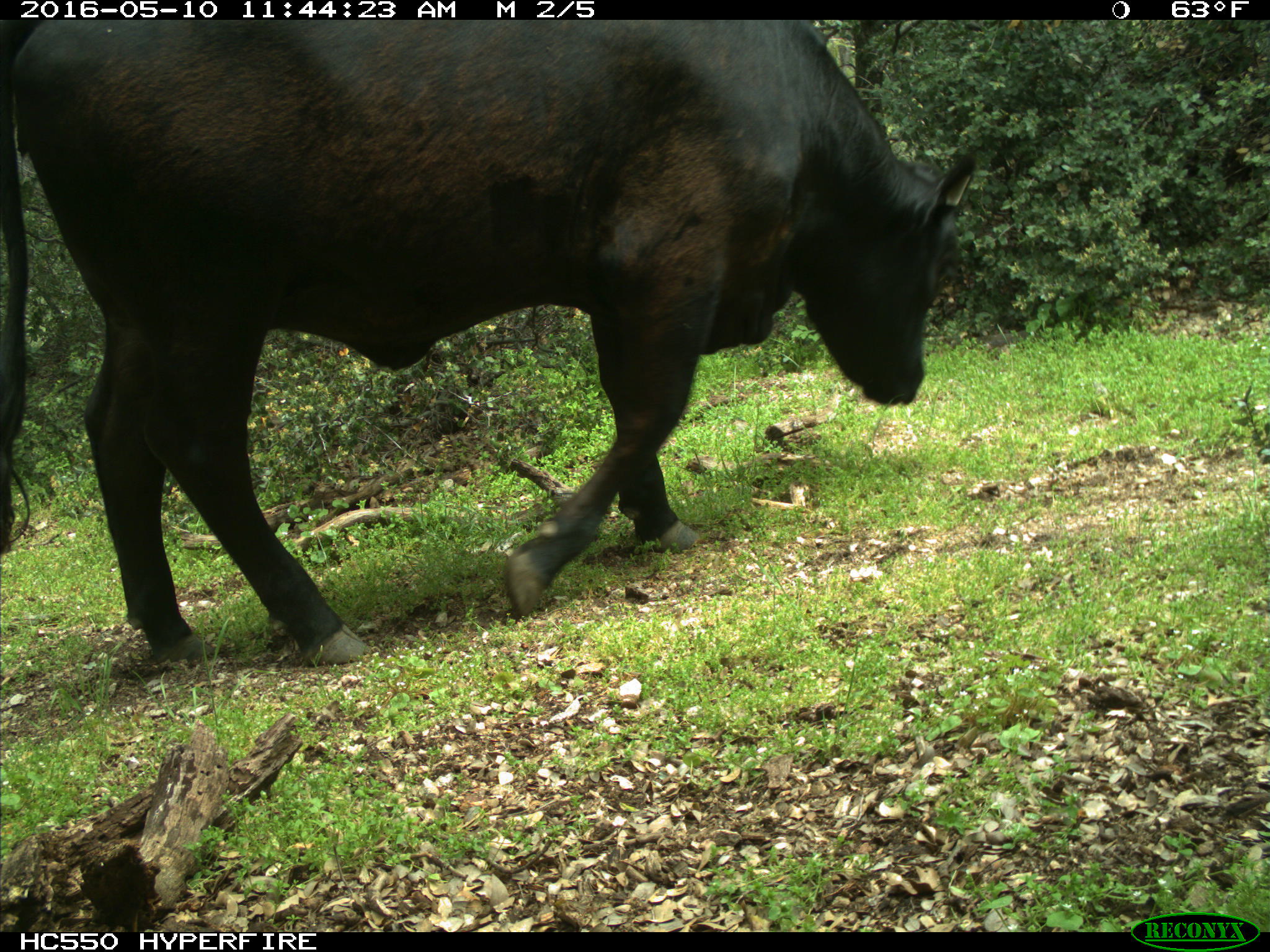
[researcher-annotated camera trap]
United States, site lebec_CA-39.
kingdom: Animalia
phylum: Chordata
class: Mammalia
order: Artiodactyla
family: Bovidae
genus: Bos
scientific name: Bos taurus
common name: domestic cow